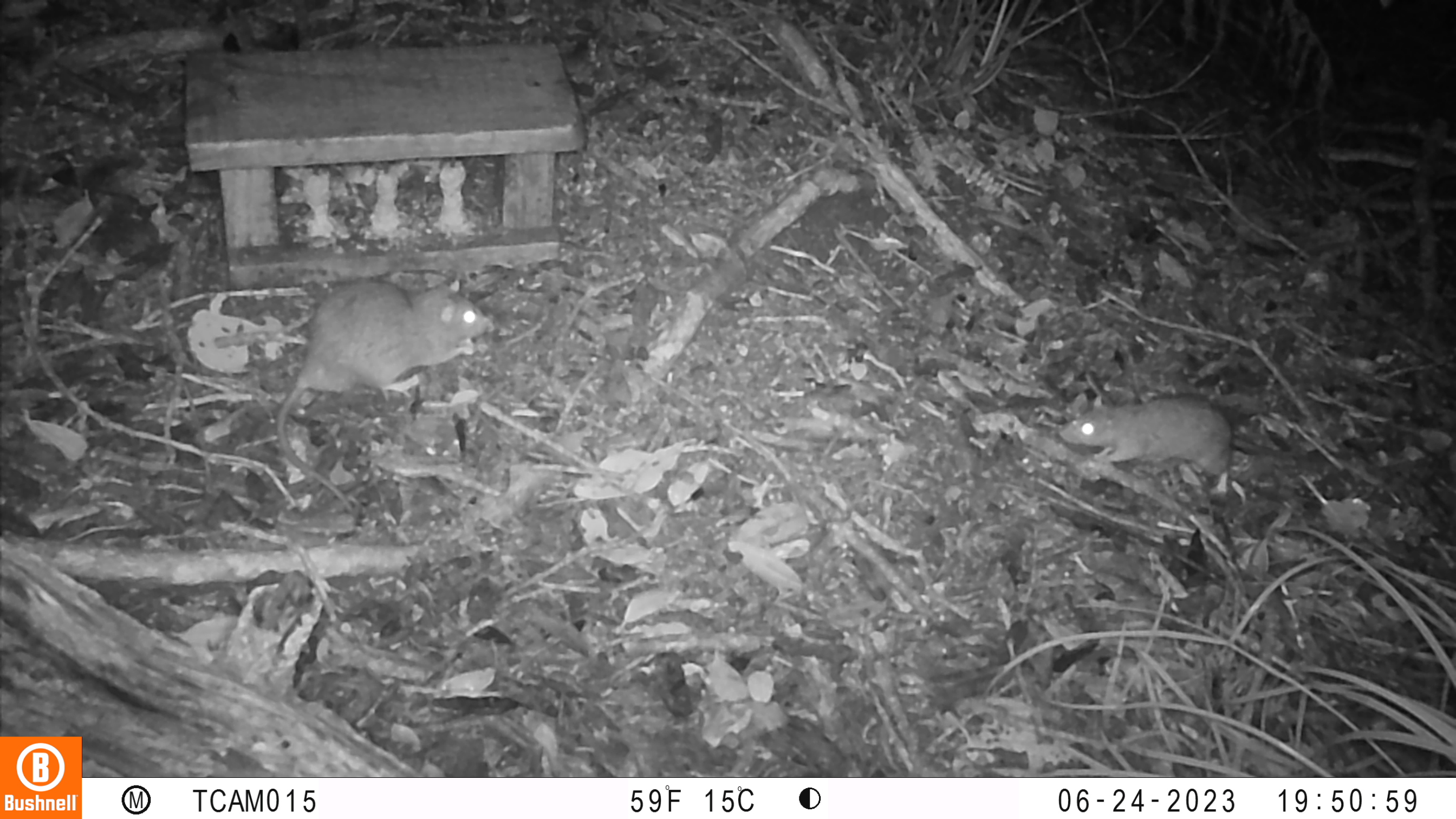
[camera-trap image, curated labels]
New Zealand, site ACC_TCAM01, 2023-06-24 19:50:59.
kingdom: Animalia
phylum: Chordata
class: Mammalia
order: Rodentia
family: Muridae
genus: Rattus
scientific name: Rattus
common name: rat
Rat (Rattus).